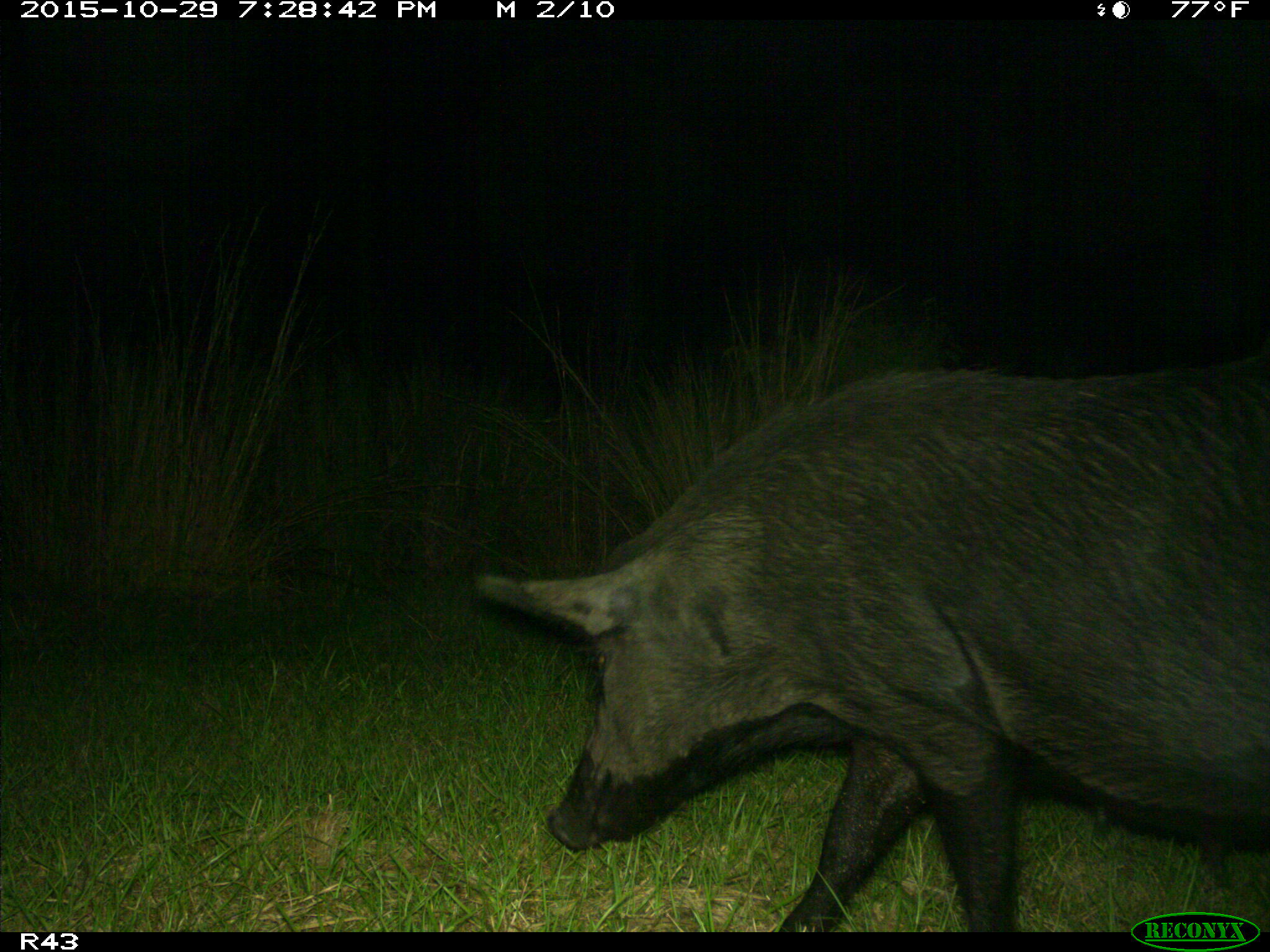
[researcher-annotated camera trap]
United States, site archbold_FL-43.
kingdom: Animalia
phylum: Chordata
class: Mammalia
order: Artiodactyla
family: Suidae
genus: Sus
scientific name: Sus scrofa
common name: wild boar